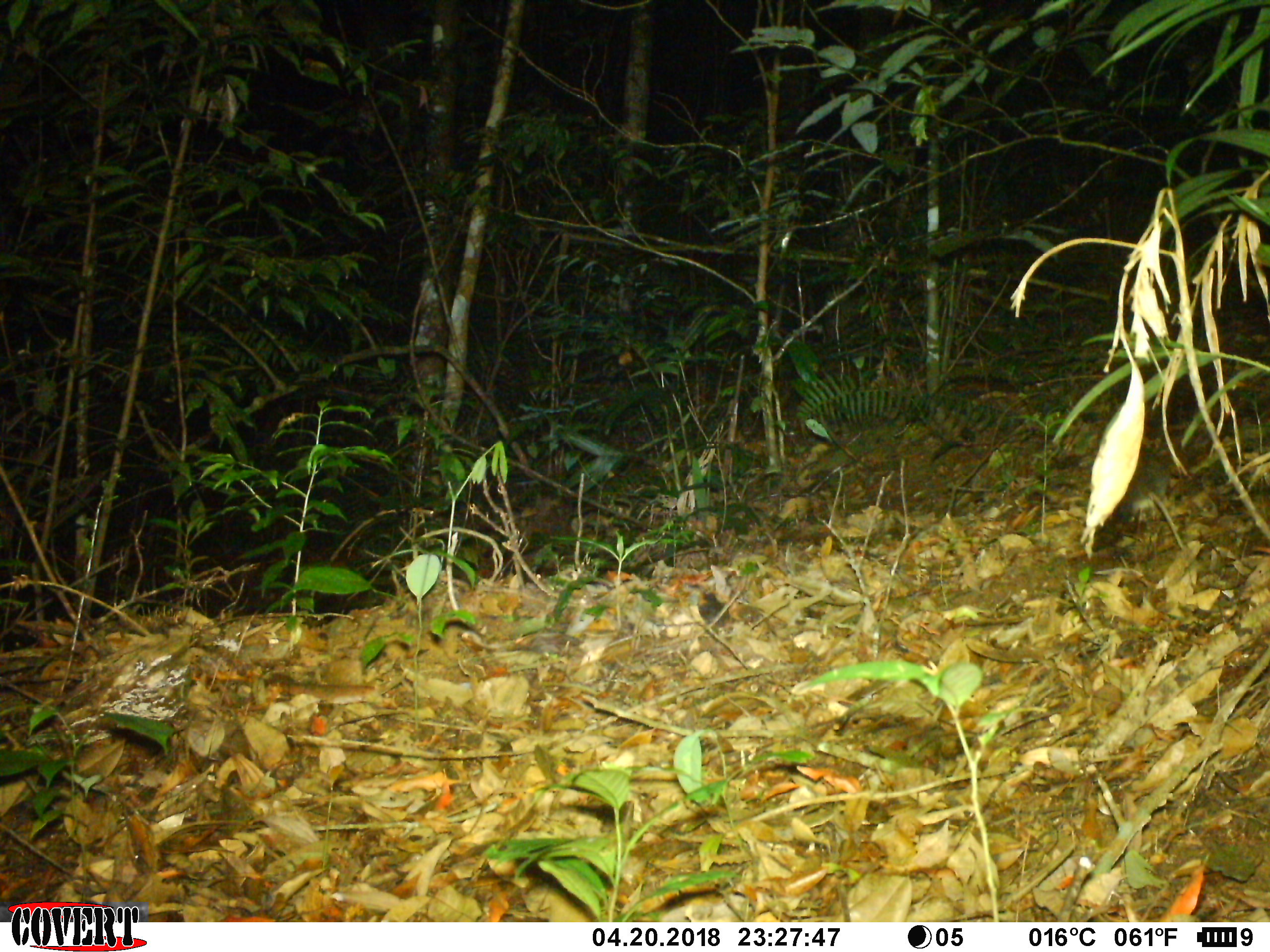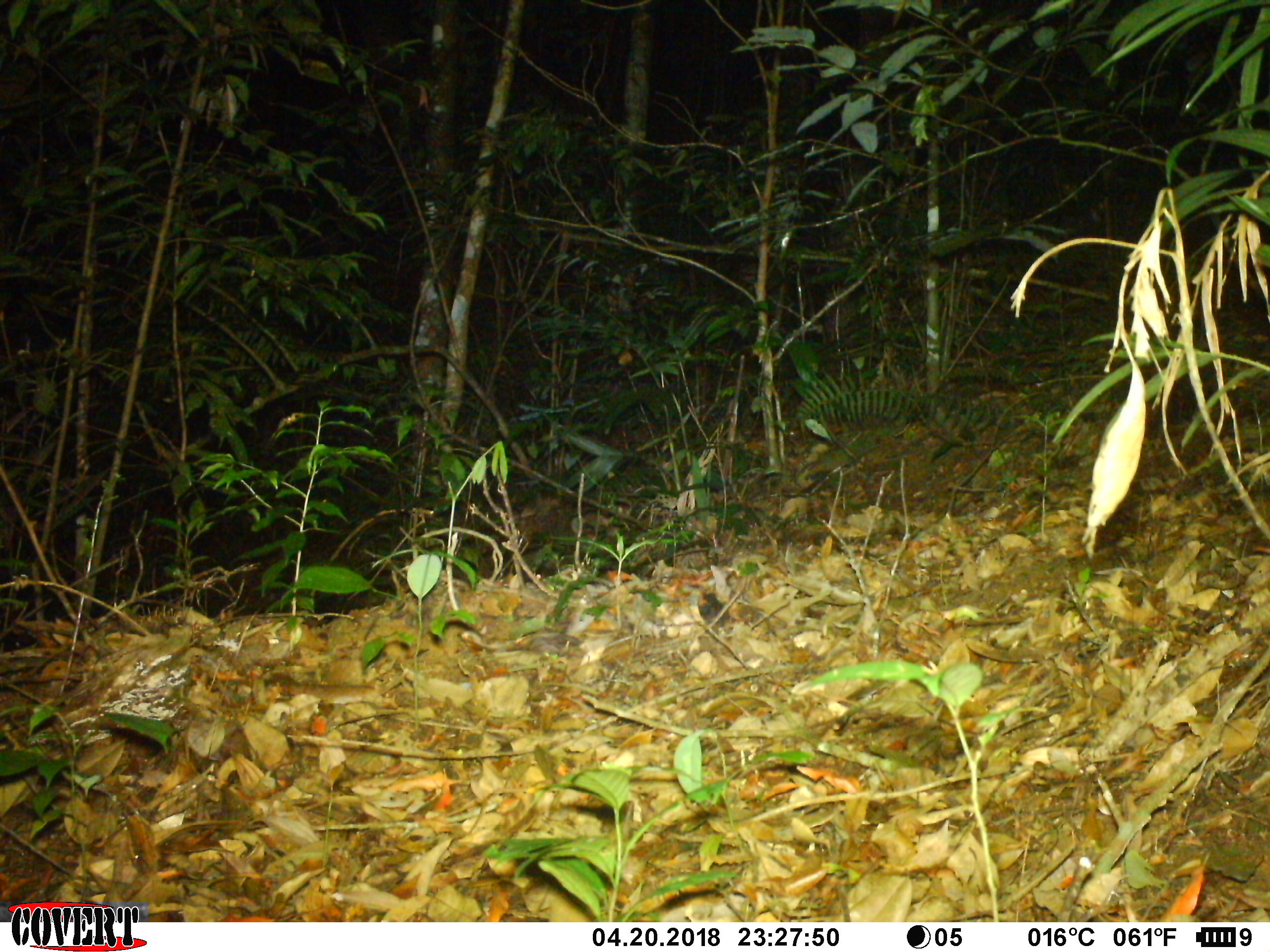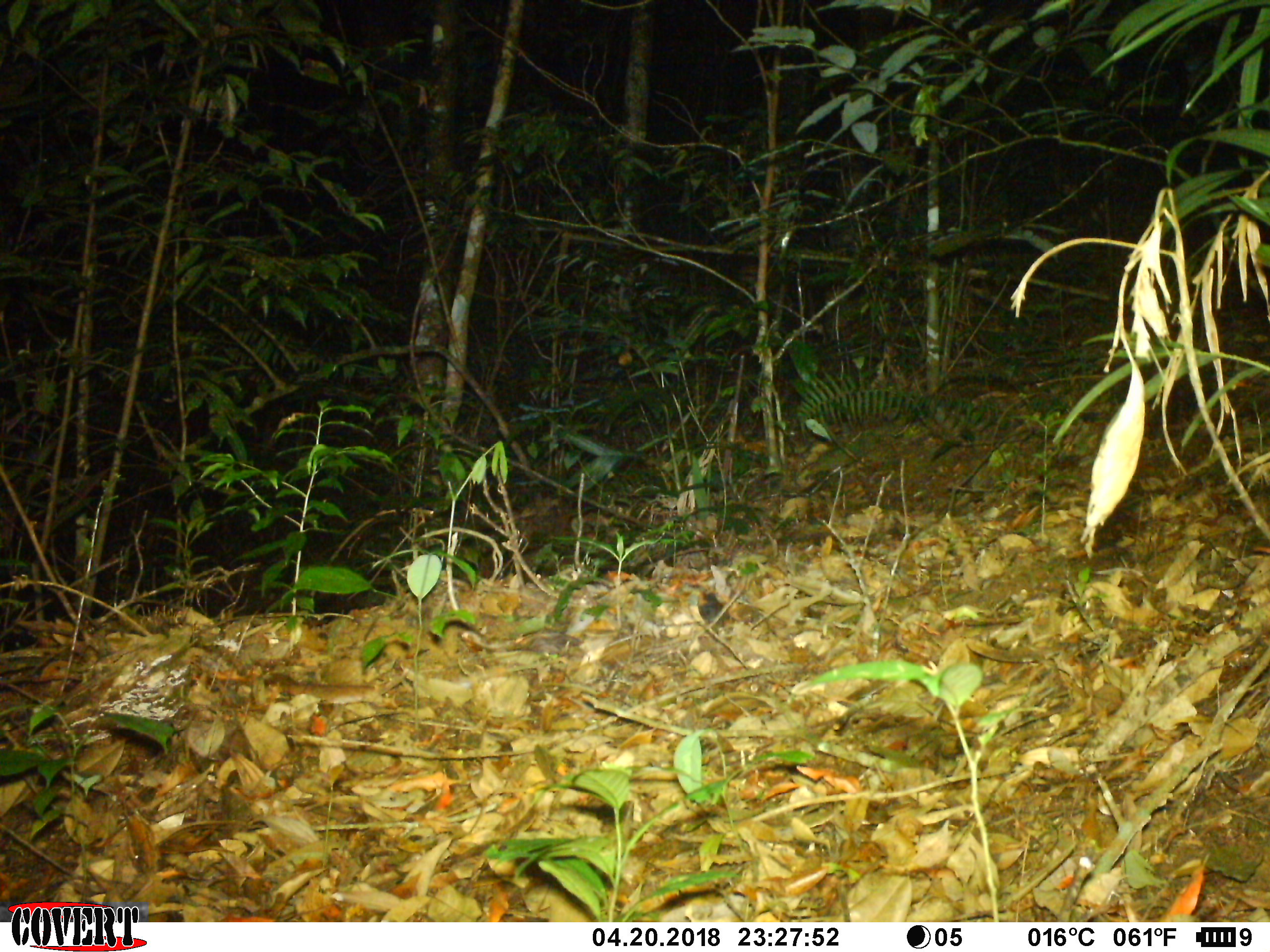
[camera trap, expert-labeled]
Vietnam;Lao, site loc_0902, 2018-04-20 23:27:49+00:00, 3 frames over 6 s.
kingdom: Animalia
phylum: Chordata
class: Mammalia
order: Rodentia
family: Muridae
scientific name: Muridae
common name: old-world mice and rats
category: unidentified murid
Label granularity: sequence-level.